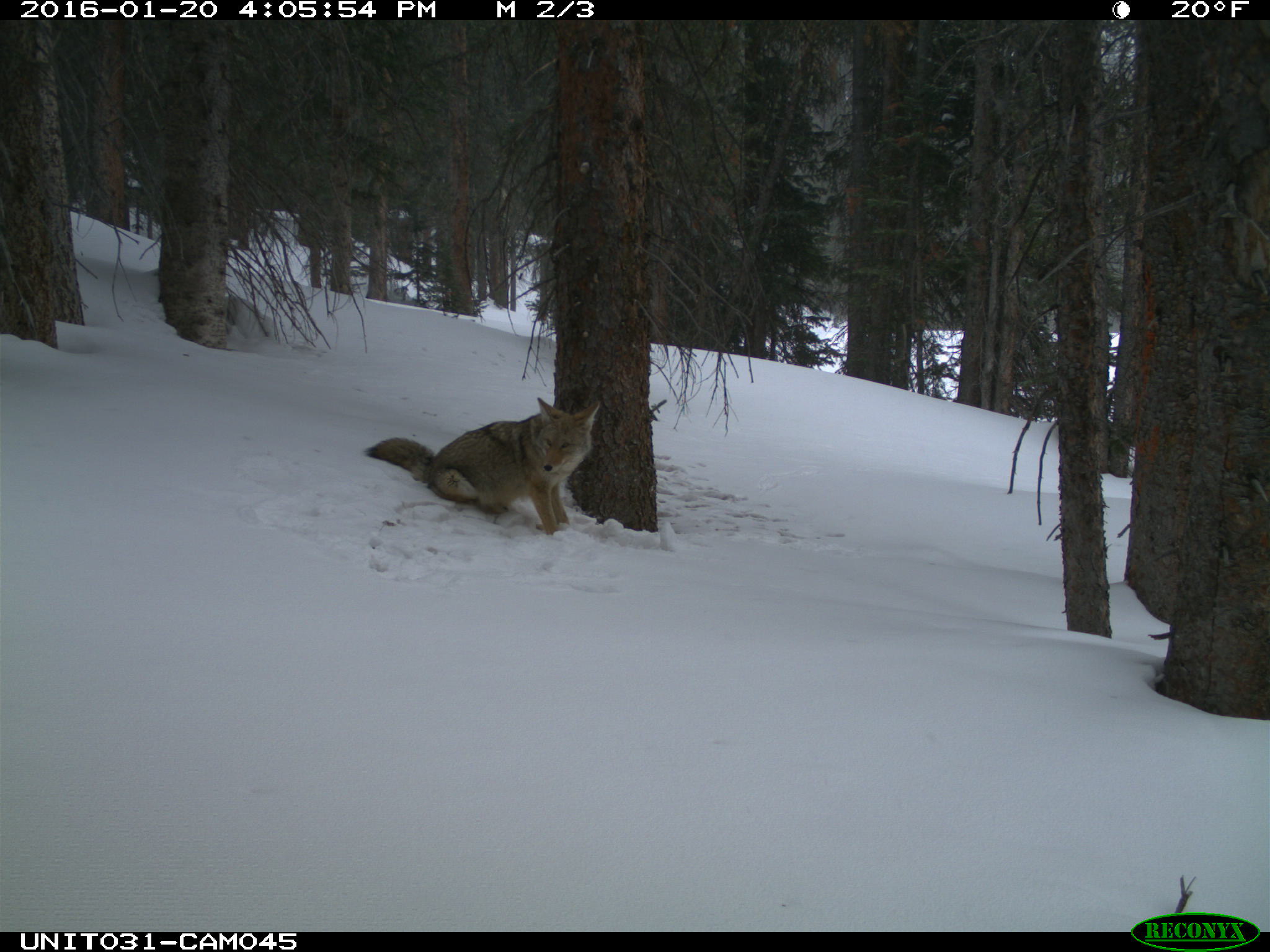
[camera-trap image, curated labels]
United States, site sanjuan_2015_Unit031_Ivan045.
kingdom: Animalia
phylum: Chordata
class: Mammalia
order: Carnivora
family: Canidae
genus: Canis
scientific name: Canis latrans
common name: coyote